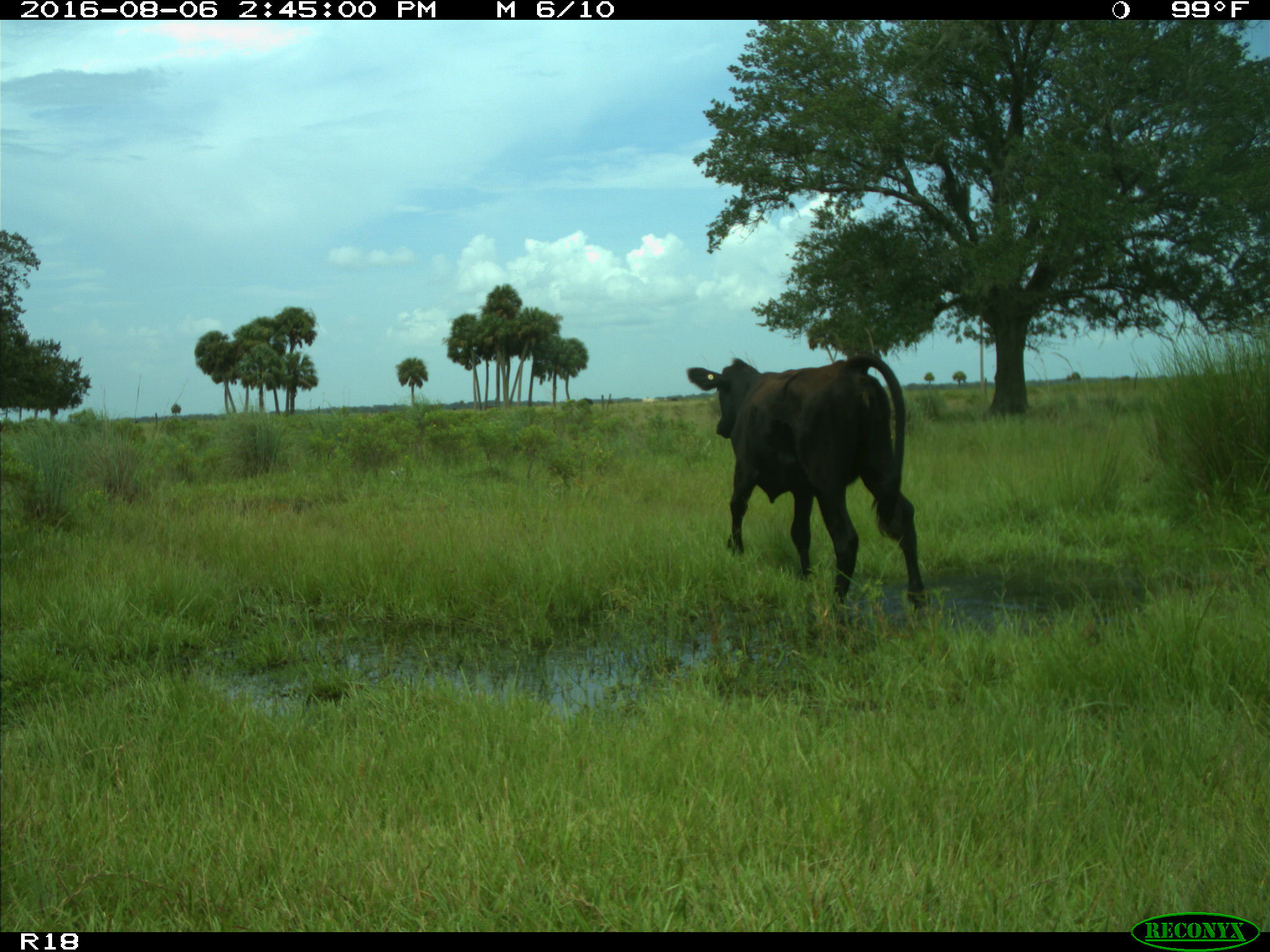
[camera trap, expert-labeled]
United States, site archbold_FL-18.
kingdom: Animalia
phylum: Chordata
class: Mammalia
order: Artiodactyla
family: Bovidae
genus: Bos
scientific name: Bos taurus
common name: domestic cow